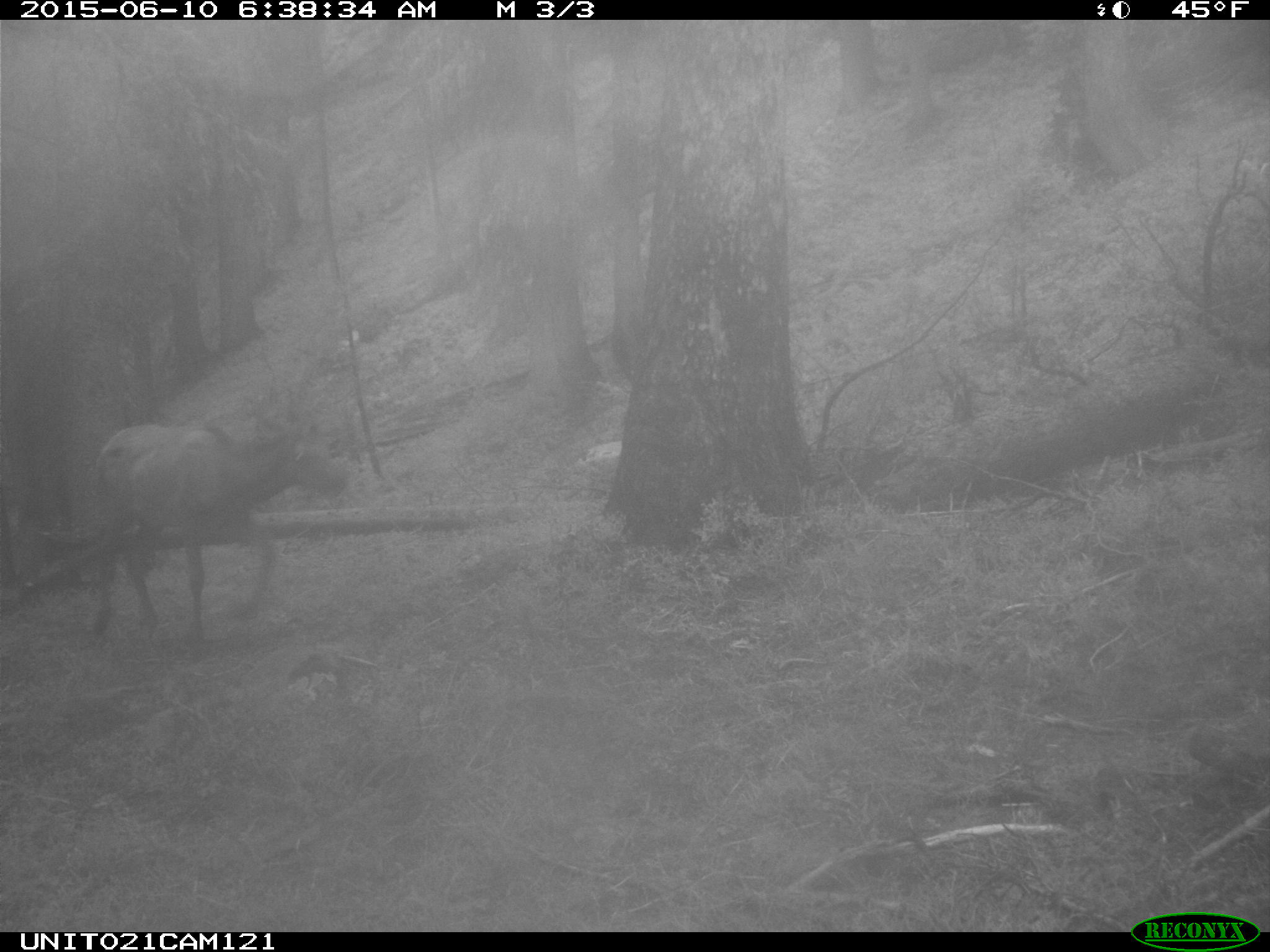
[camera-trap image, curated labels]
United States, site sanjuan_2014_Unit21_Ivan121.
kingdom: Animalia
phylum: Chordata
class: Mammalia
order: Artiodactyla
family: Cervidae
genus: Cervus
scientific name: Cervus elaphus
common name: red deer